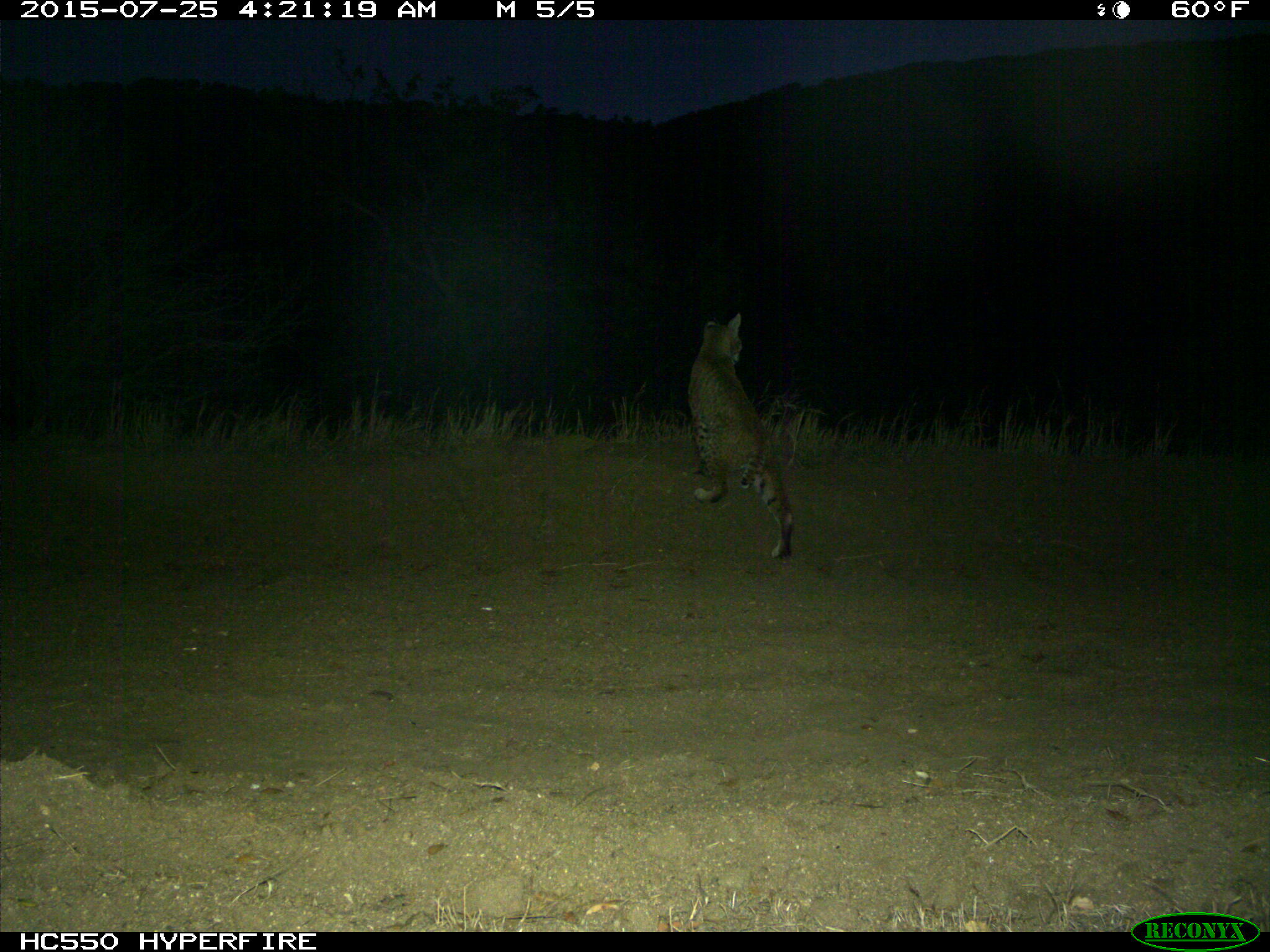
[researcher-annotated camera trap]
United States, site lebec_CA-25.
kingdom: Animalia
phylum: Chordata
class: Mammalia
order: Carnivora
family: Felidae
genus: Lynx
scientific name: Lynx rufus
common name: bobcat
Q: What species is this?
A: Lynx rufus (bobcat).